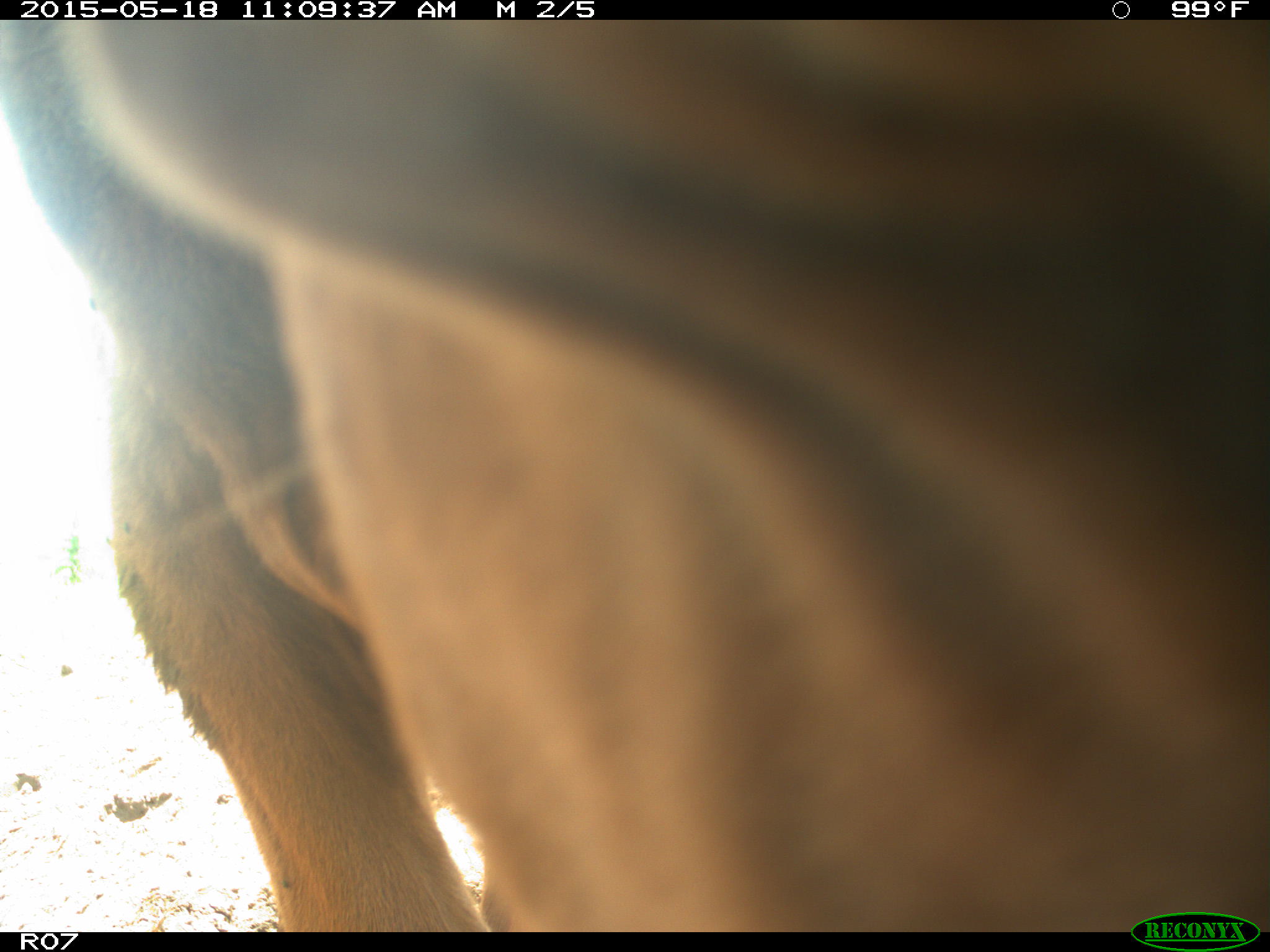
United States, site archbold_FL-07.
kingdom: Animalia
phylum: Chordata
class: Mammalia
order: Artiodactyla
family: Bovidae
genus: Bos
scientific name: Bos taurus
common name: domestic cow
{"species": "Bos taurus (domestic cow)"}